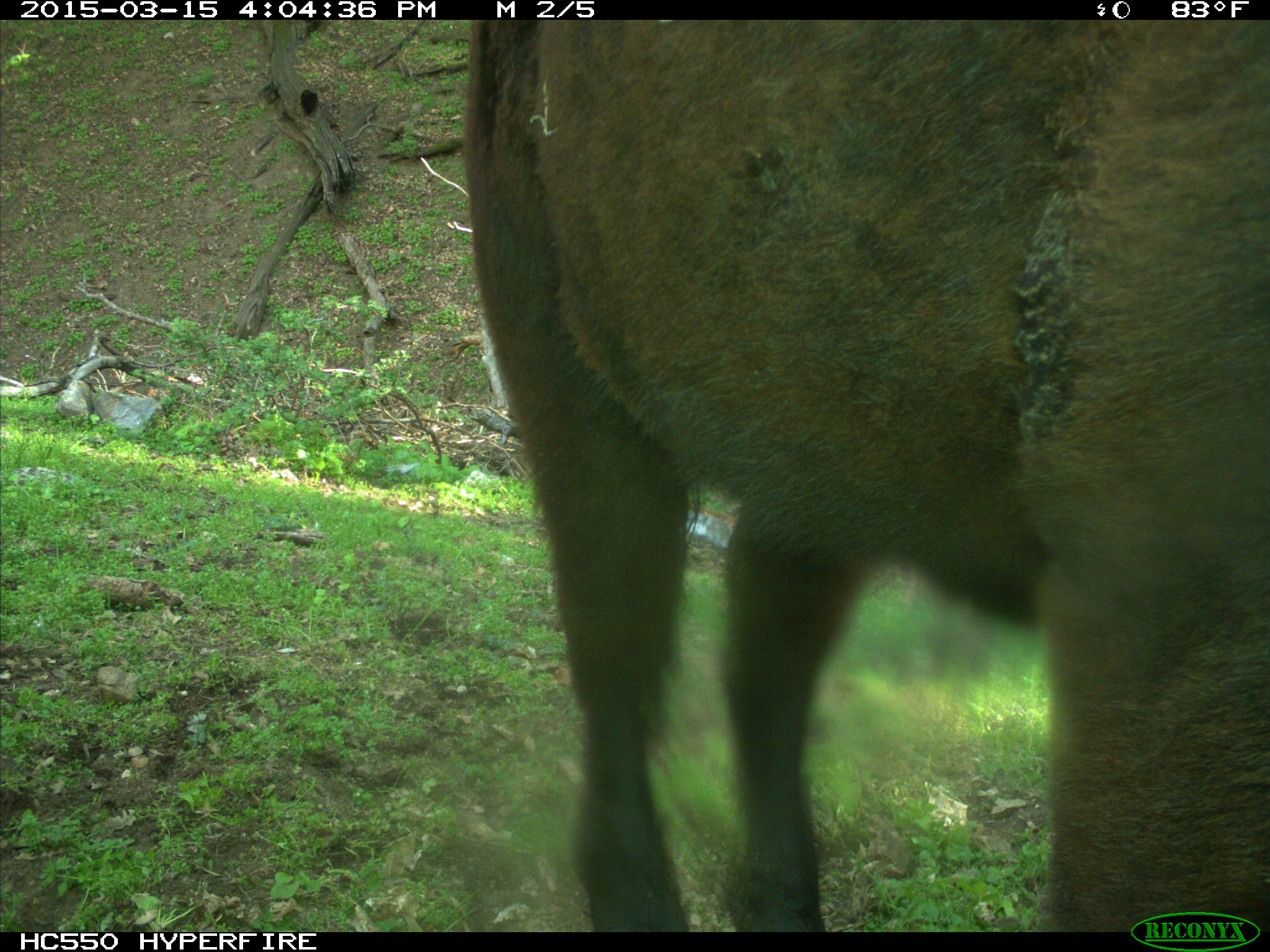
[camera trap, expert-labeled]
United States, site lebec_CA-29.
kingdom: Animalia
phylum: Chordata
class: Mammalia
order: Artiodactyla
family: Bovidae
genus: Bos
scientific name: Bos taurus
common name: domestic cow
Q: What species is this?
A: Bos taurus (domestic cow).